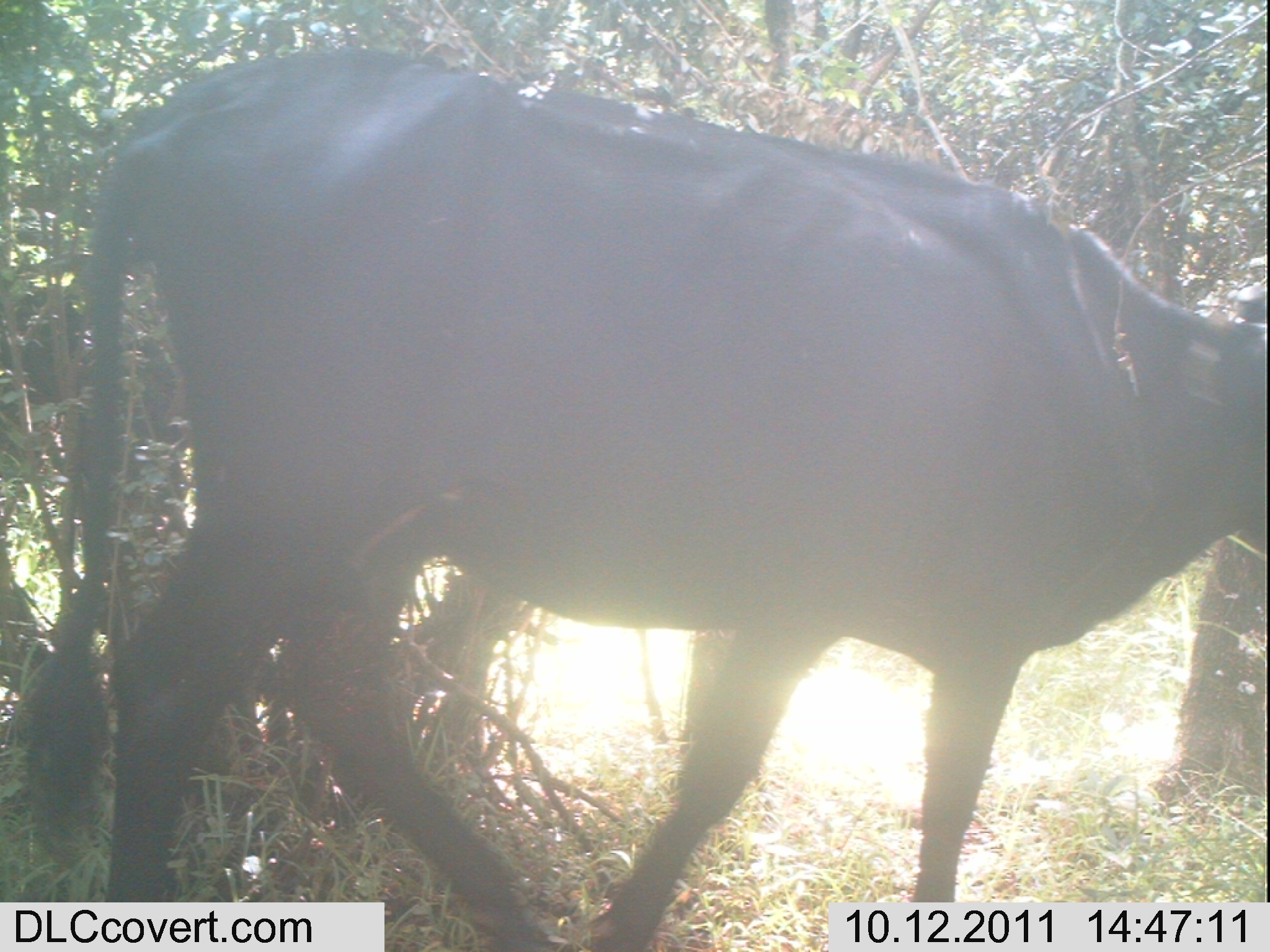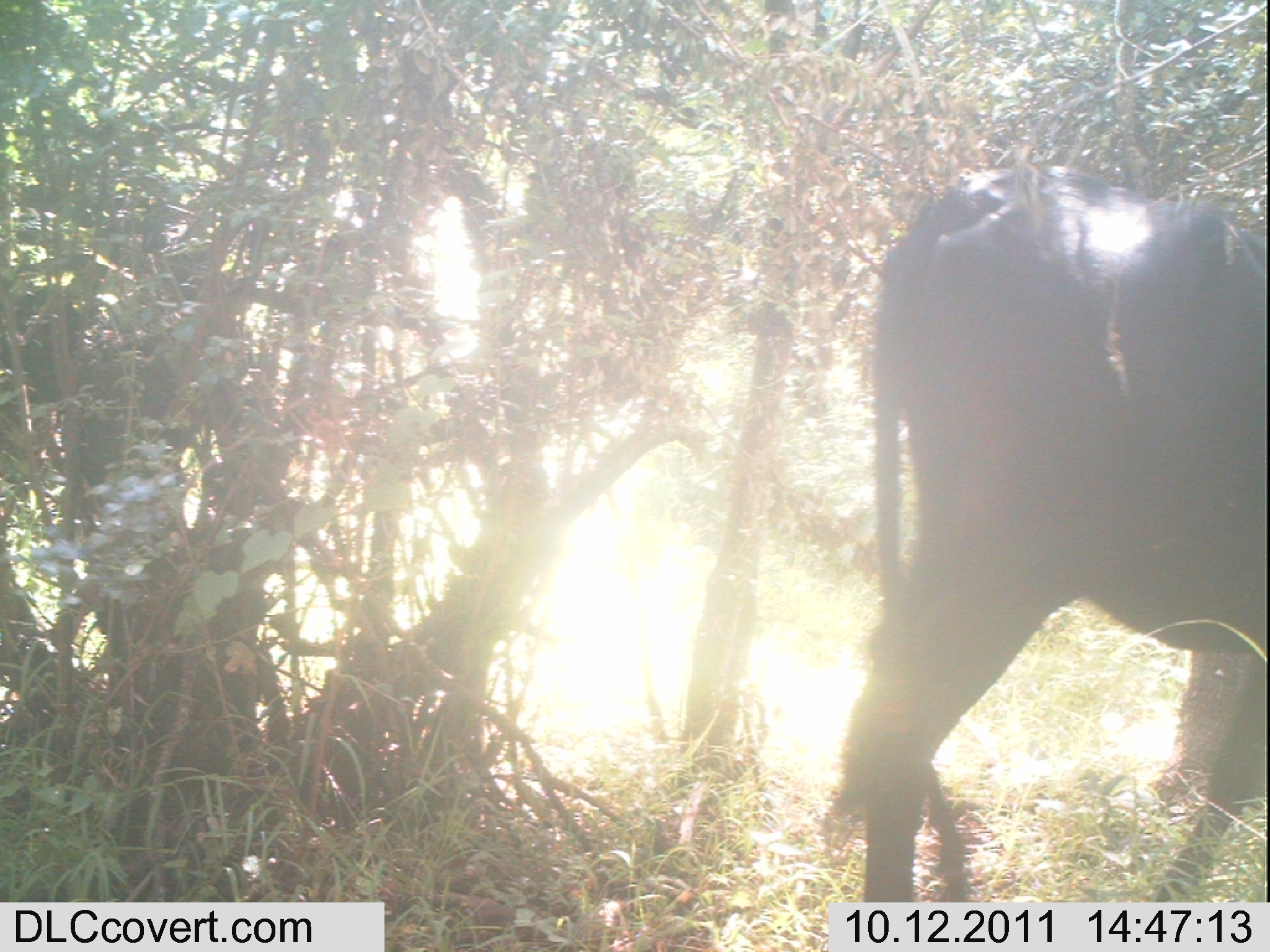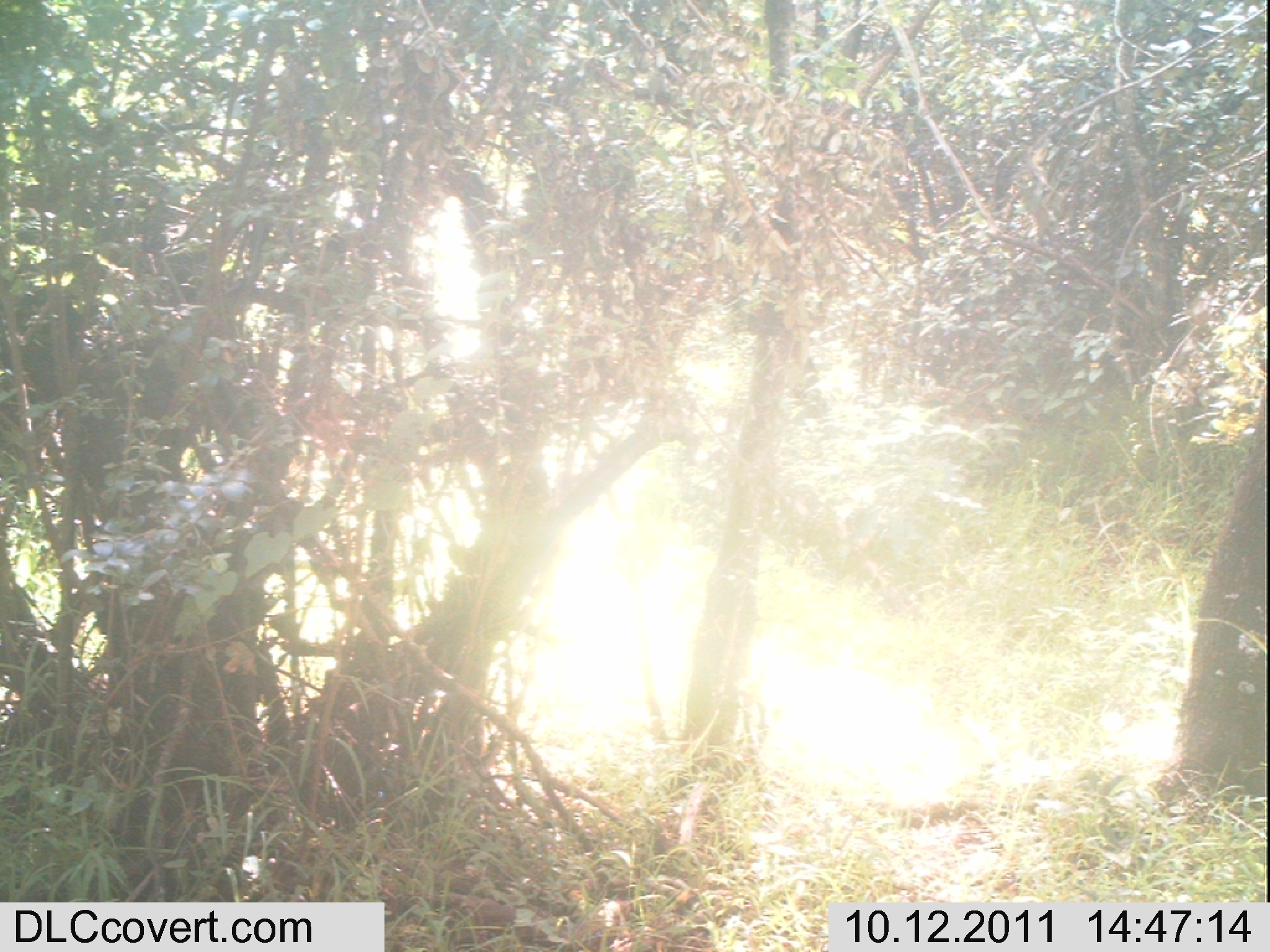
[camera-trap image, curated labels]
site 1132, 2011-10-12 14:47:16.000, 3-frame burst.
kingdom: Animalia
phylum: Chordata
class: Mammalia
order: Artiodactyla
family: Bovidae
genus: Bos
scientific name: Bos taurus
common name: domestic cattle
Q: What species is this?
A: Bos taurus (domestic cattle).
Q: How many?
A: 1.